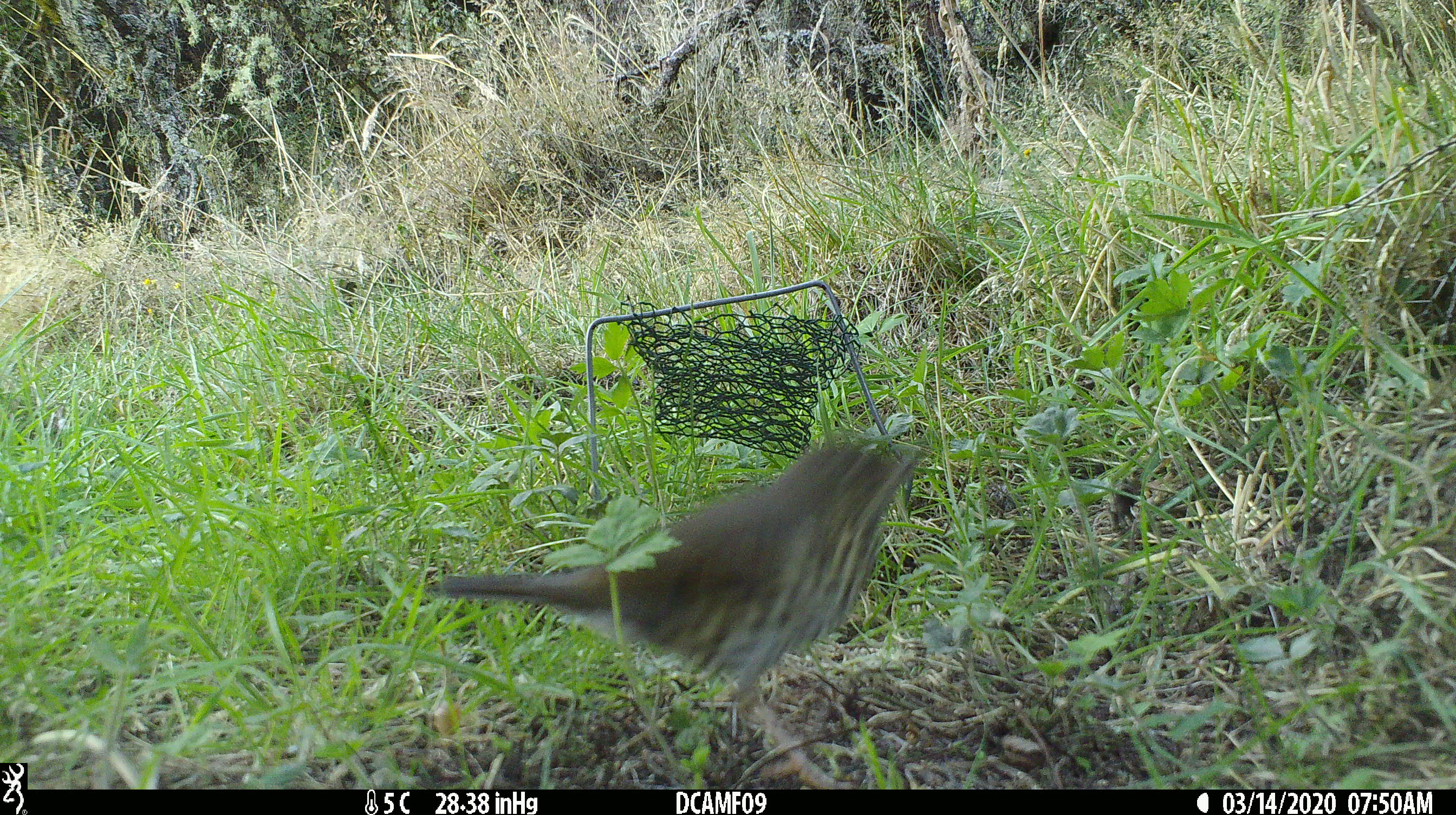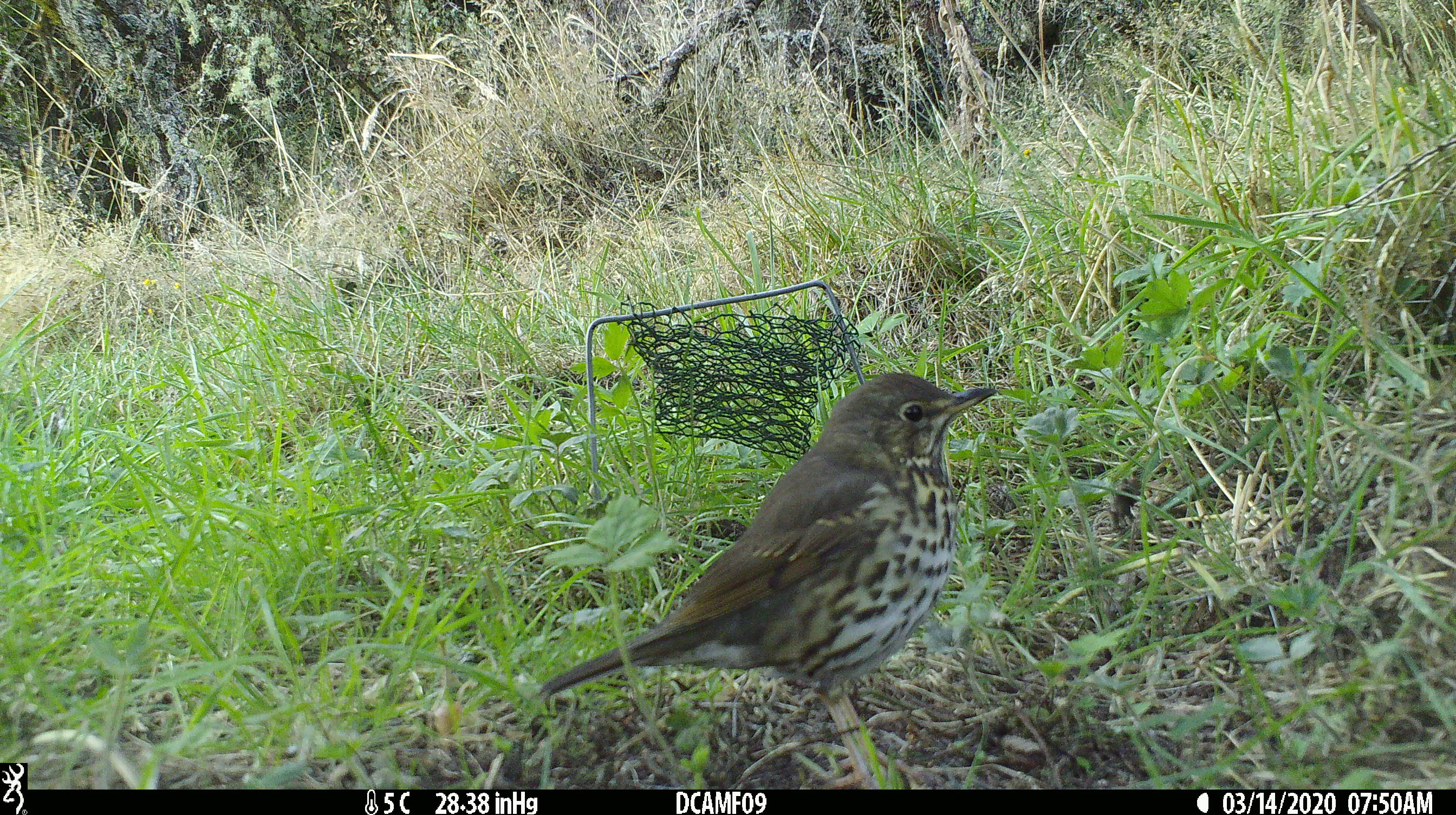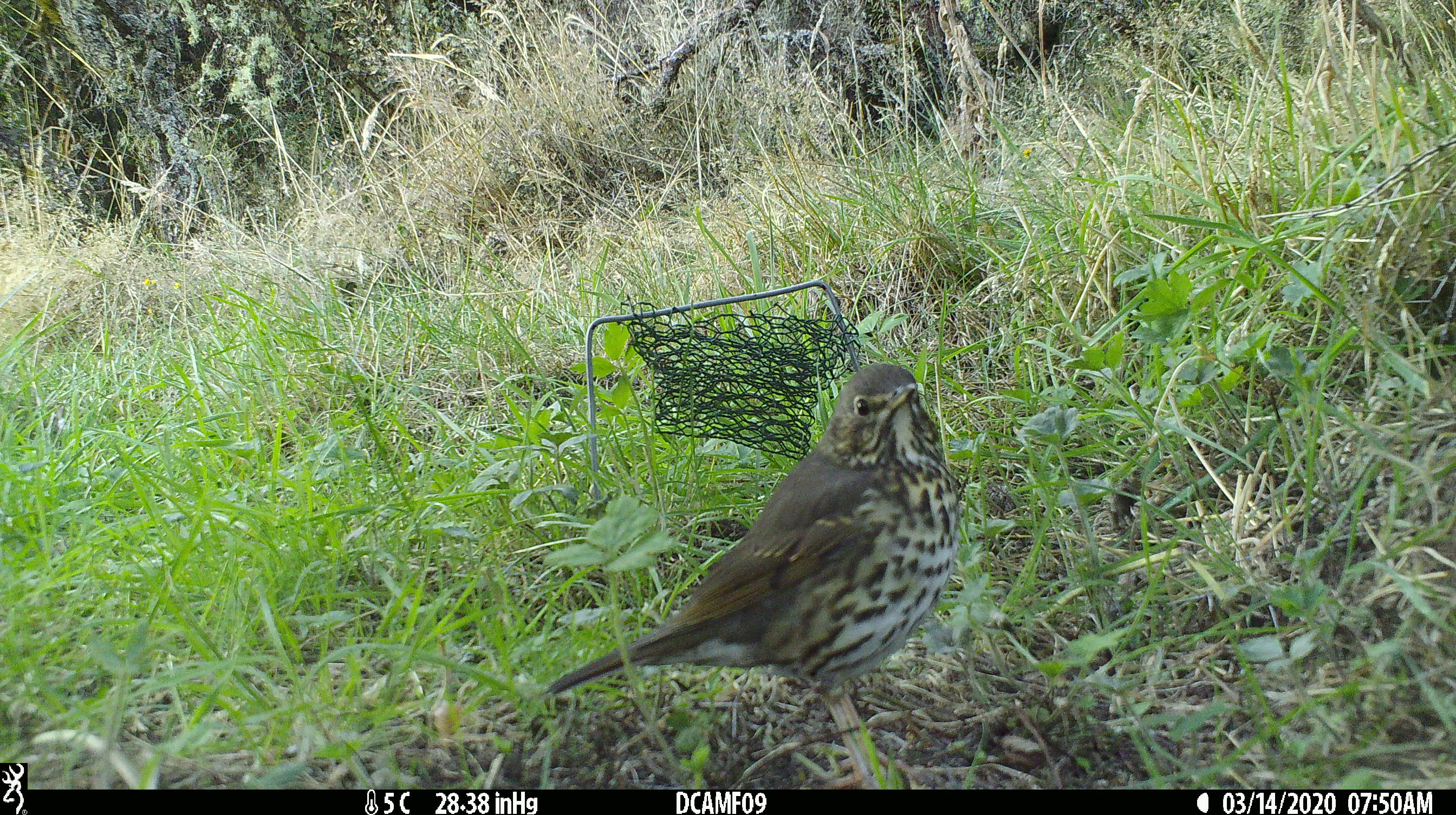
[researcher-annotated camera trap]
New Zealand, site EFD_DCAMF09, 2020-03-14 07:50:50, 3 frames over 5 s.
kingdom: Animalia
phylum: Chordata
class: Aves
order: Passeriformes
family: Turdidae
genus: Turdus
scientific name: Turdus philomelos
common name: song thrush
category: thrush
Thrush (song thrush) (Turdus philomelos).